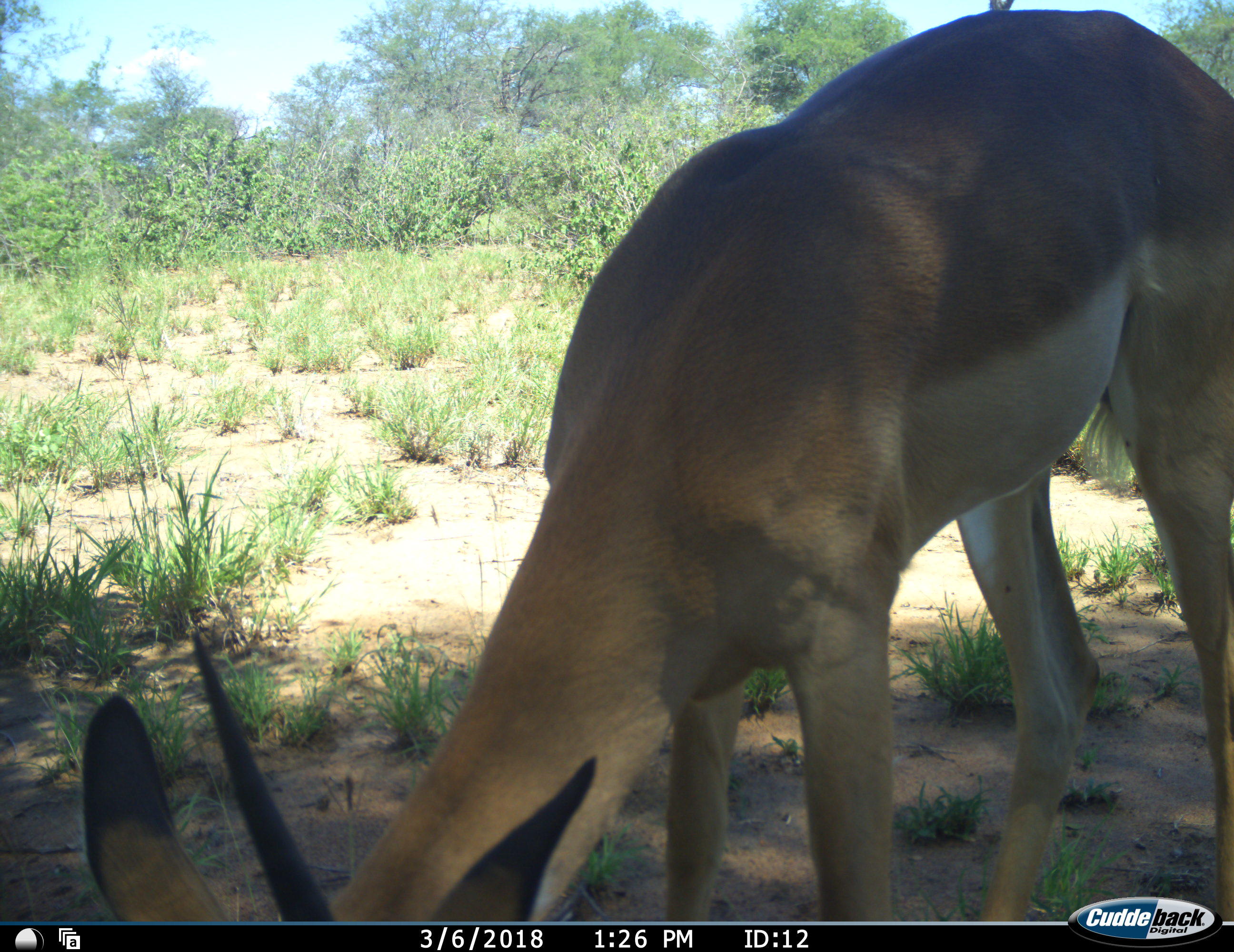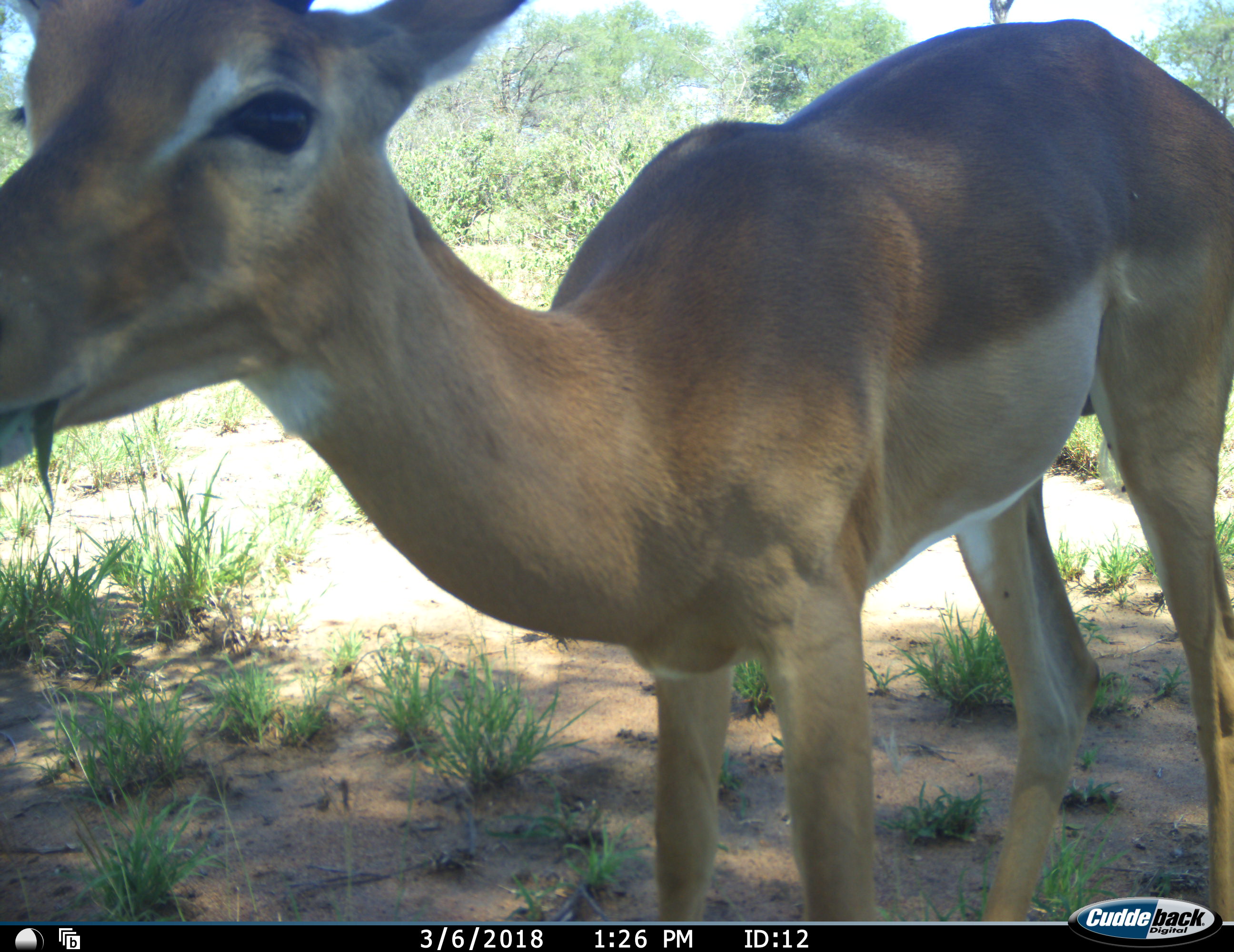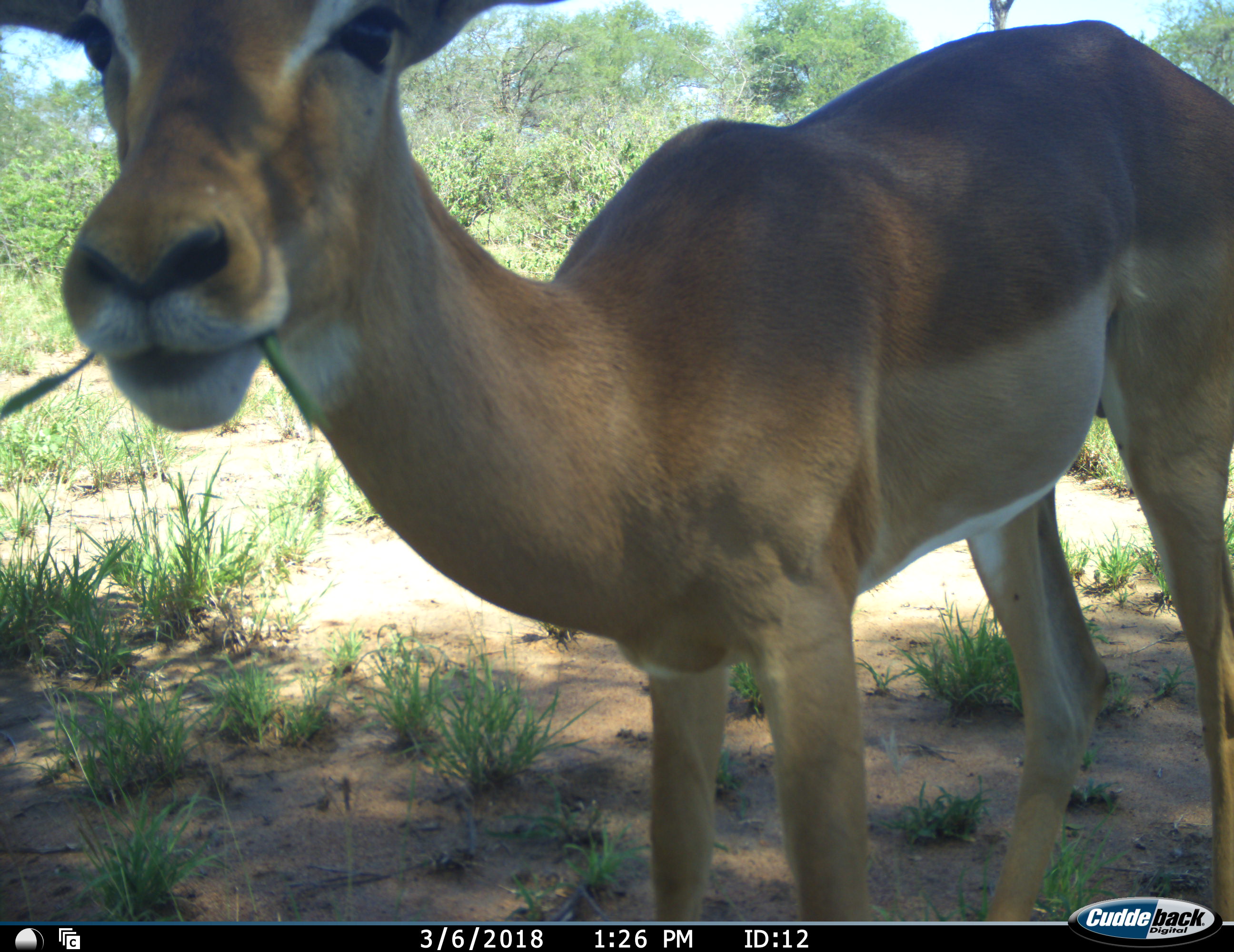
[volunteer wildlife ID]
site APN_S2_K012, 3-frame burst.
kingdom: Animalia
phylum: Chordata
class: Mammalia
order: Artiodactyla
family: Bovidae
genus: Aepyceros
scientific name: Aepyceros melampus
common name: impala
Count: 1.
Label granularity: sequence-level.